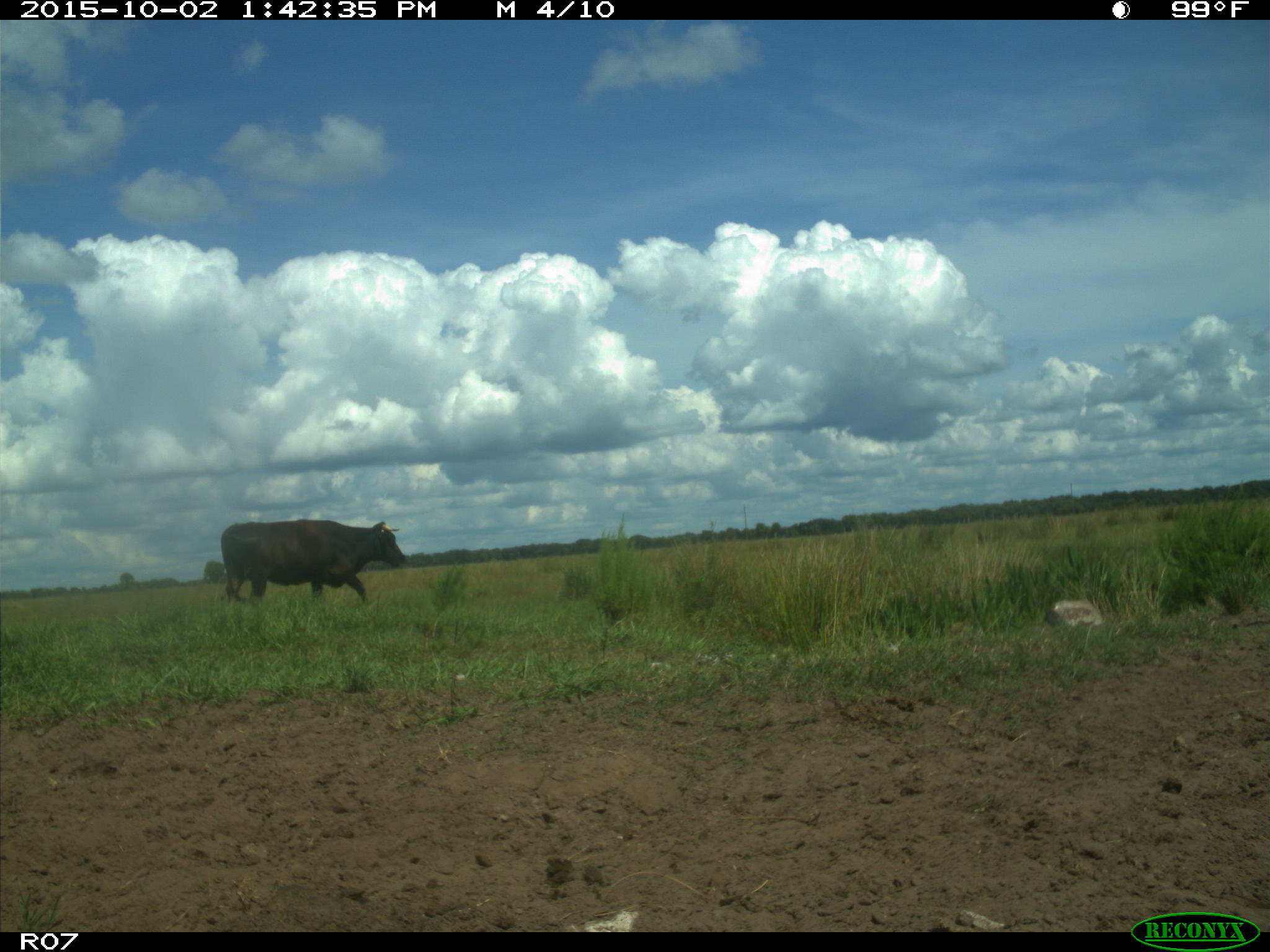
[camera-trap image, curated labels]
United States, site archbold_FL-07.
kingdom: Animalia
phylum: Chordata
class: Mammalia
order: Artiodactyla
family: Bovidae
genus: Bos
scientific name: Bos taurus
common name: domestic cow